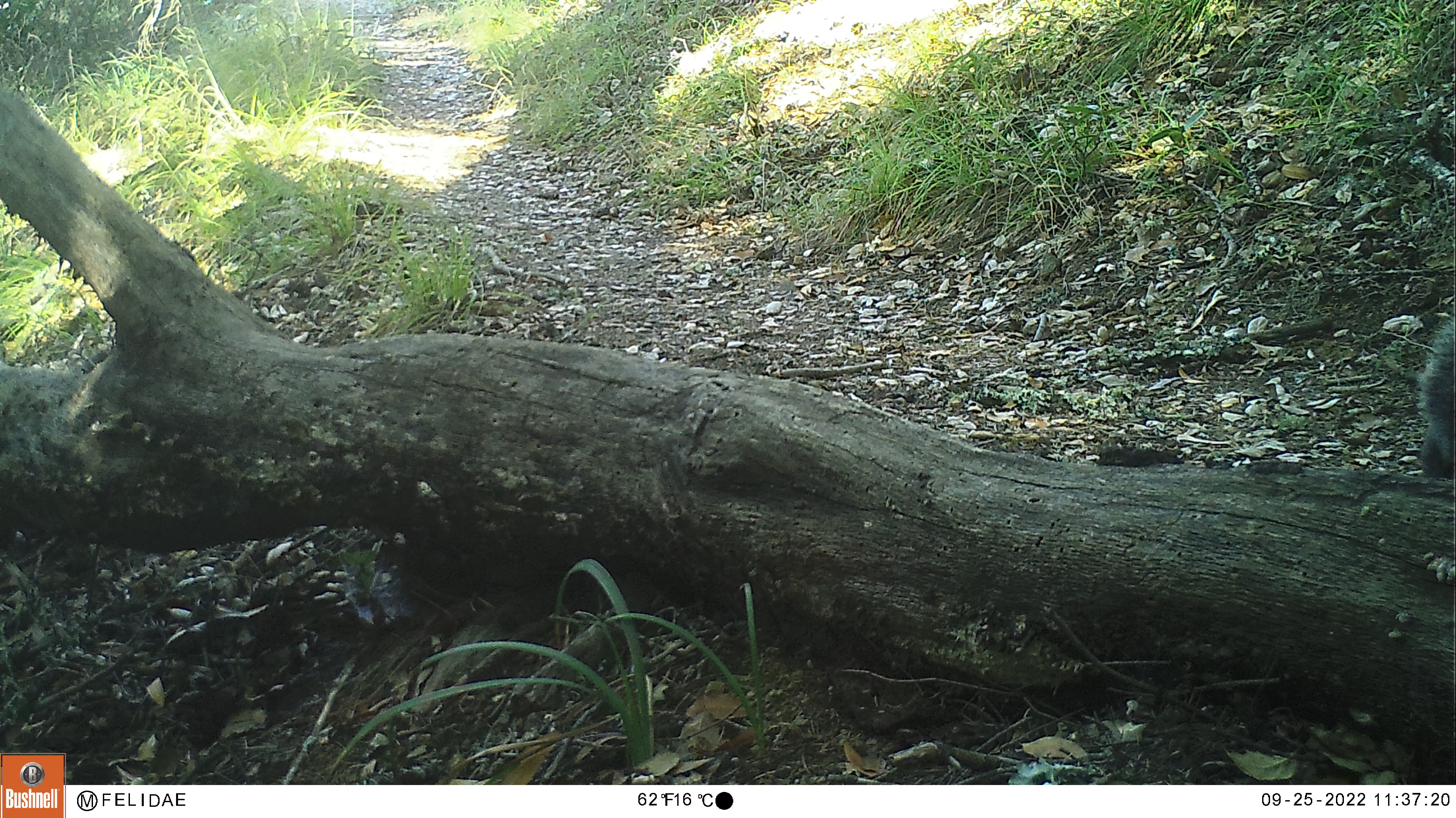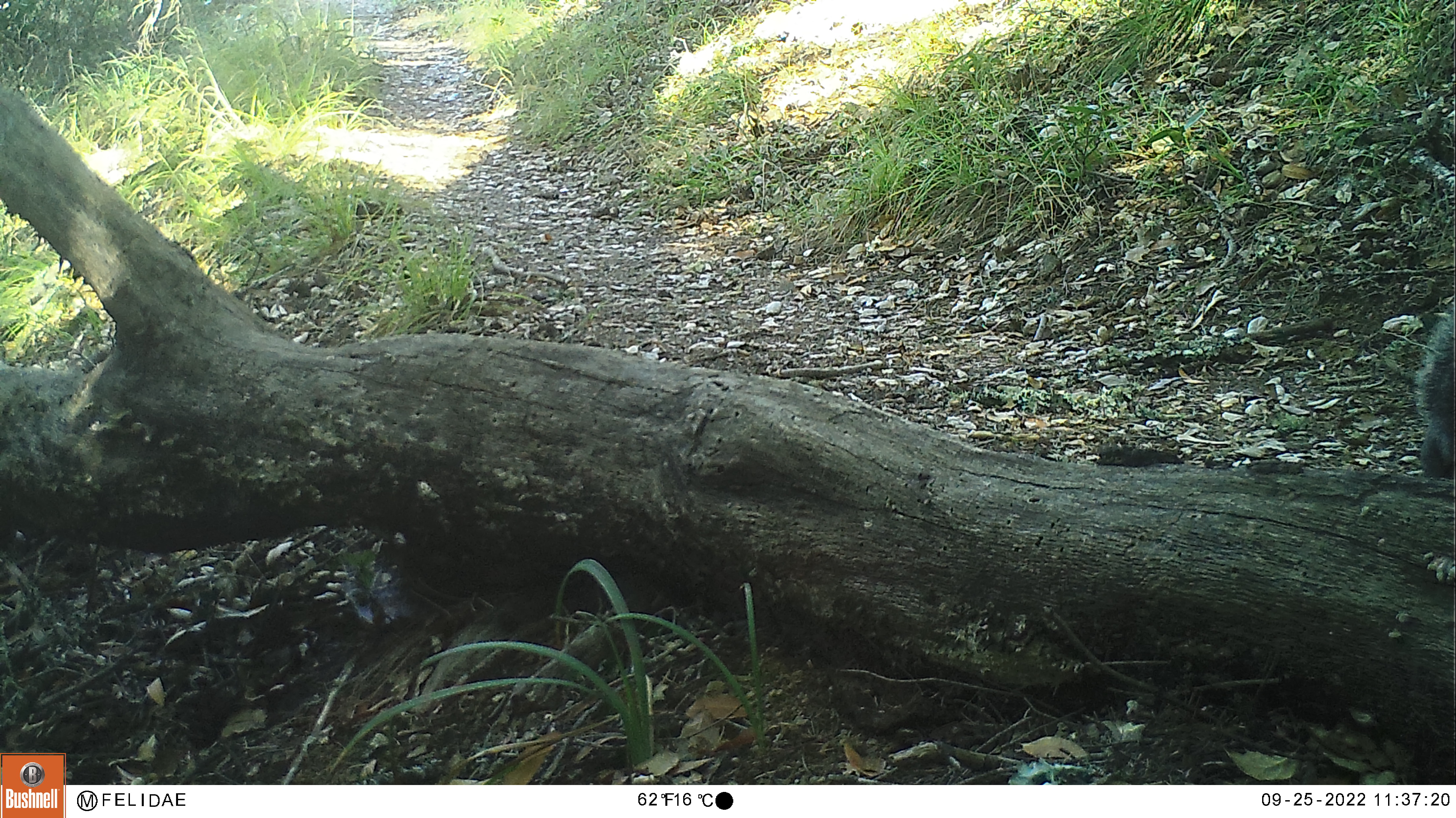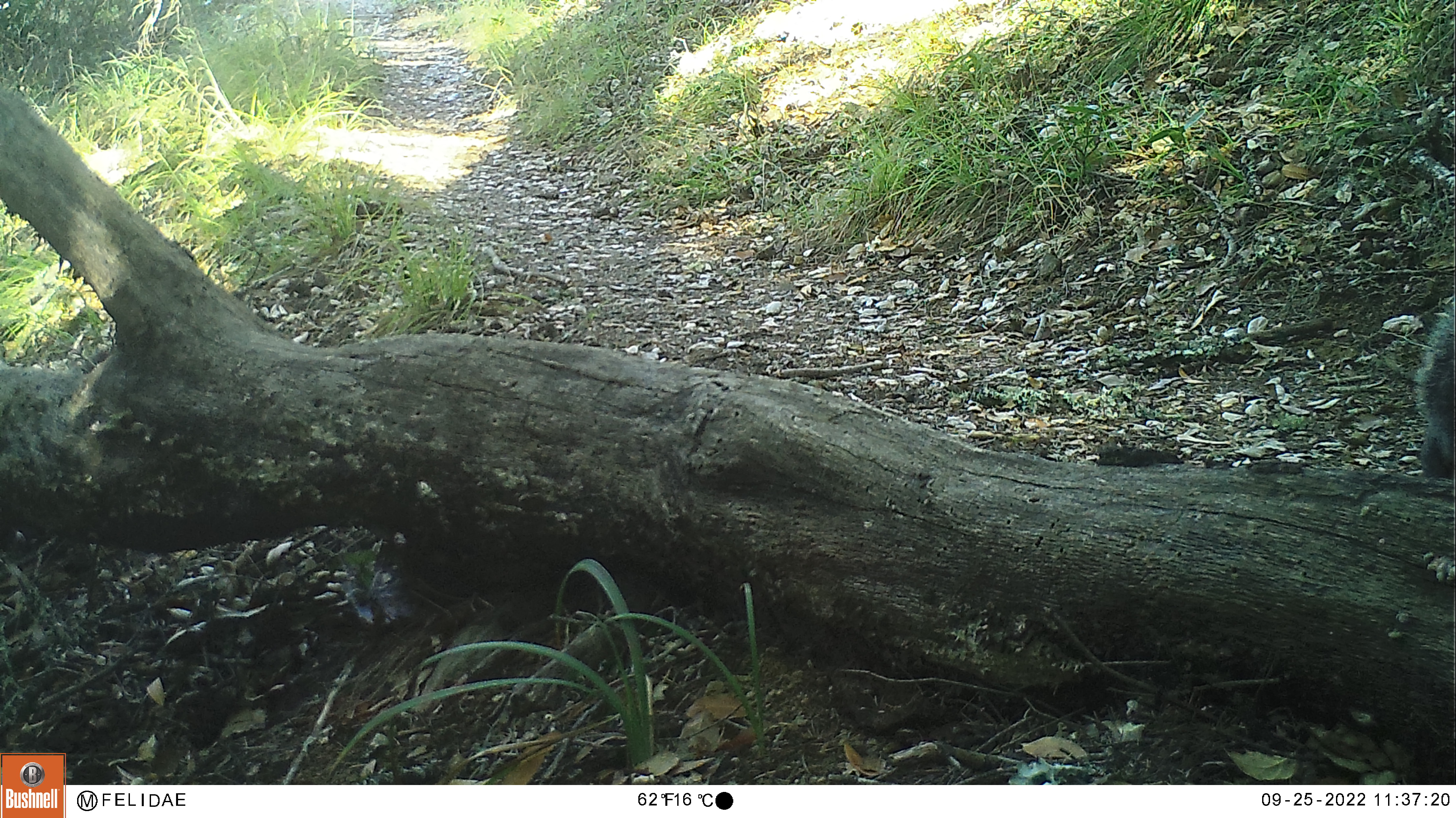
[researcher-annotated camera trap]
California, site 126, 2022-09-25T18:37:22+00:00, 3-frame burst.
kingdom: Animalia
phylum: Chordata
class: Mammalia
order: Rodentia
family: Sciuridae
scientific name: Sciuridae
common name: squirrel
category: unknown squirrel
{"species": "unknown squirrel (squirrel) (Sciuridae)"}